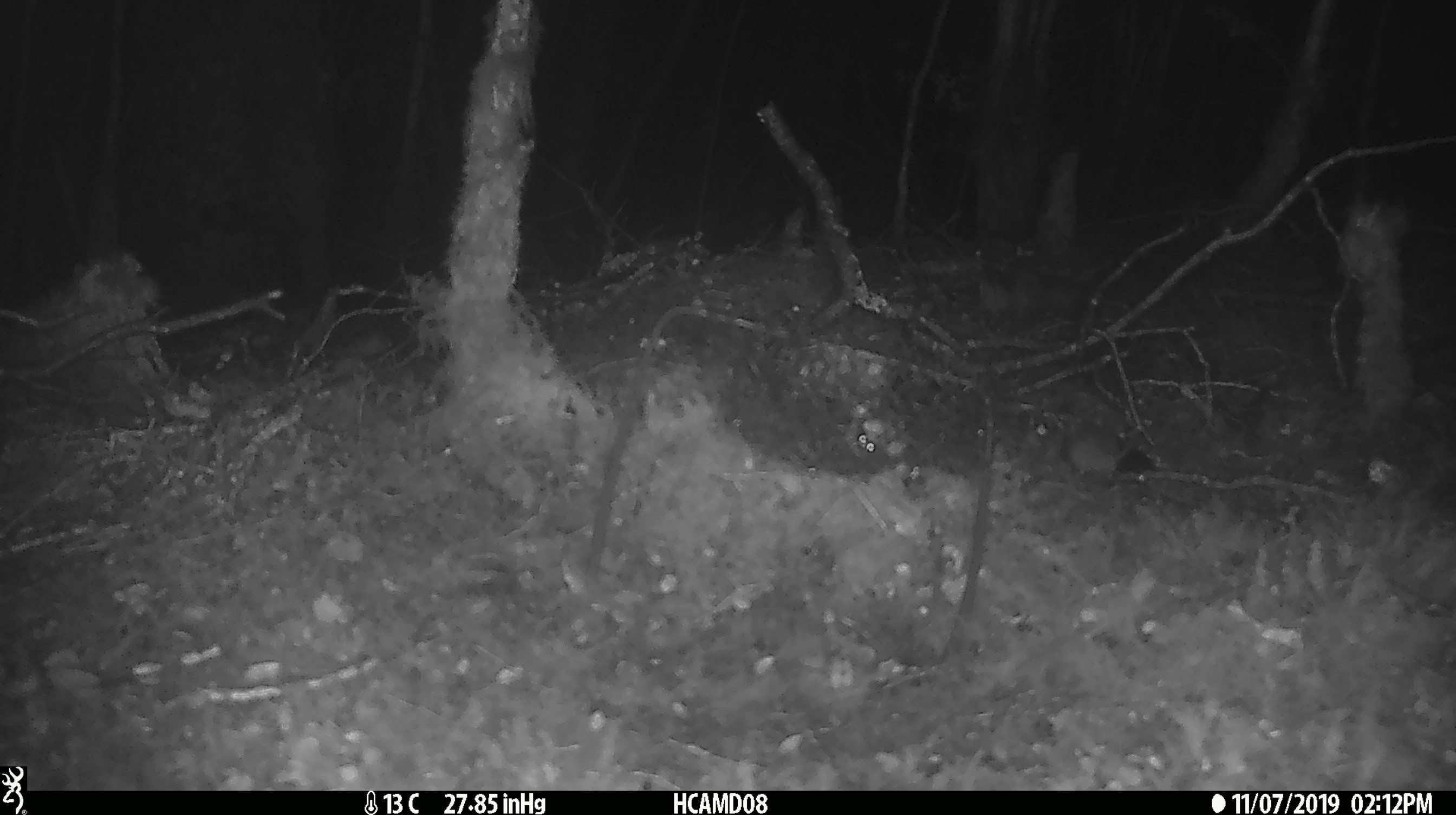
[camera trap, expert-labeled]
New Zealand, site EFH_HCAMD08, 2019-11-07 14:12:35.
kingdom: Animalia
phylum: Chordata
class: Mammalia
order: Rodentia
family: Muridae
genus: Mus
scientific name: Mus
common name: mouse